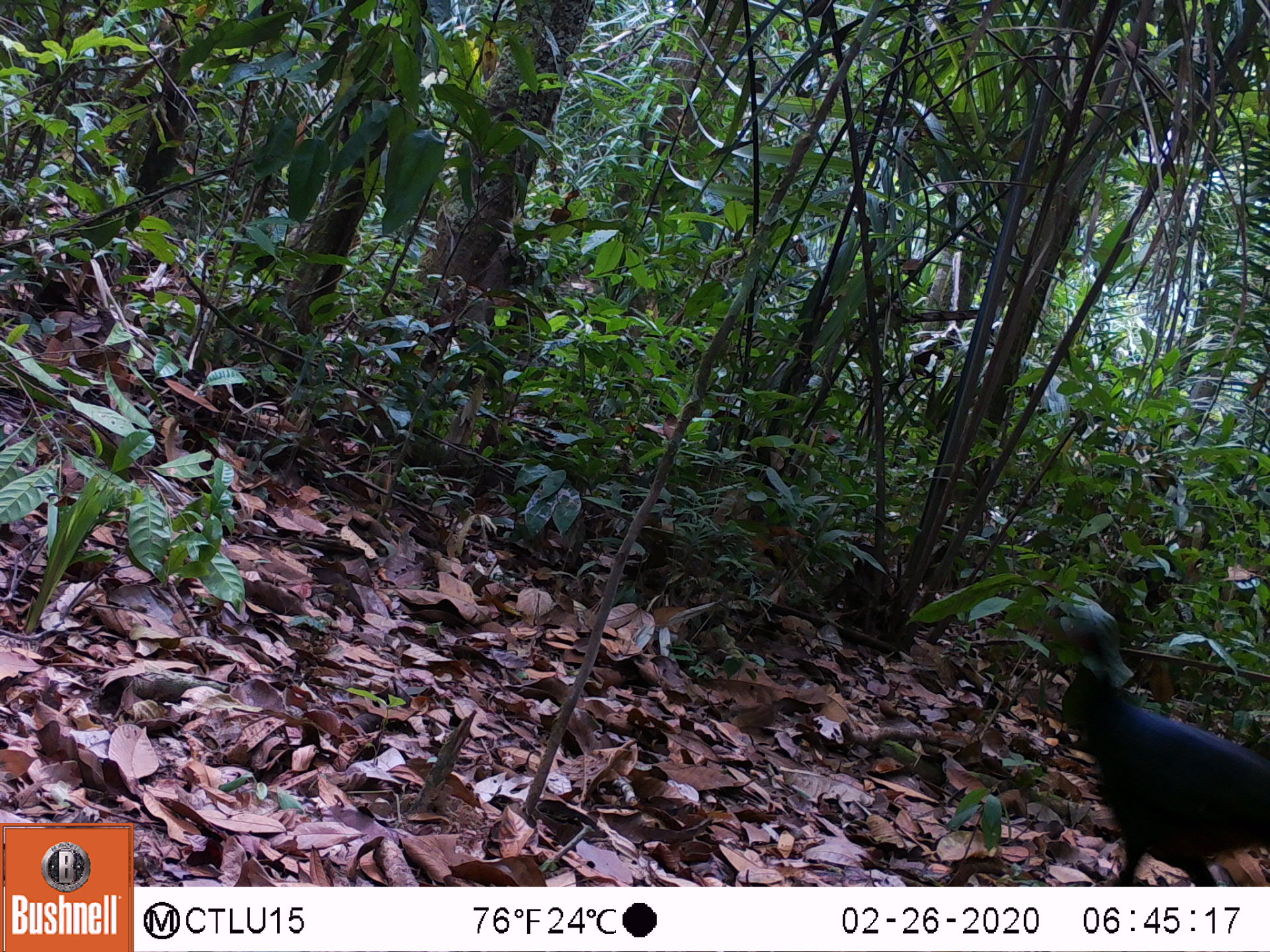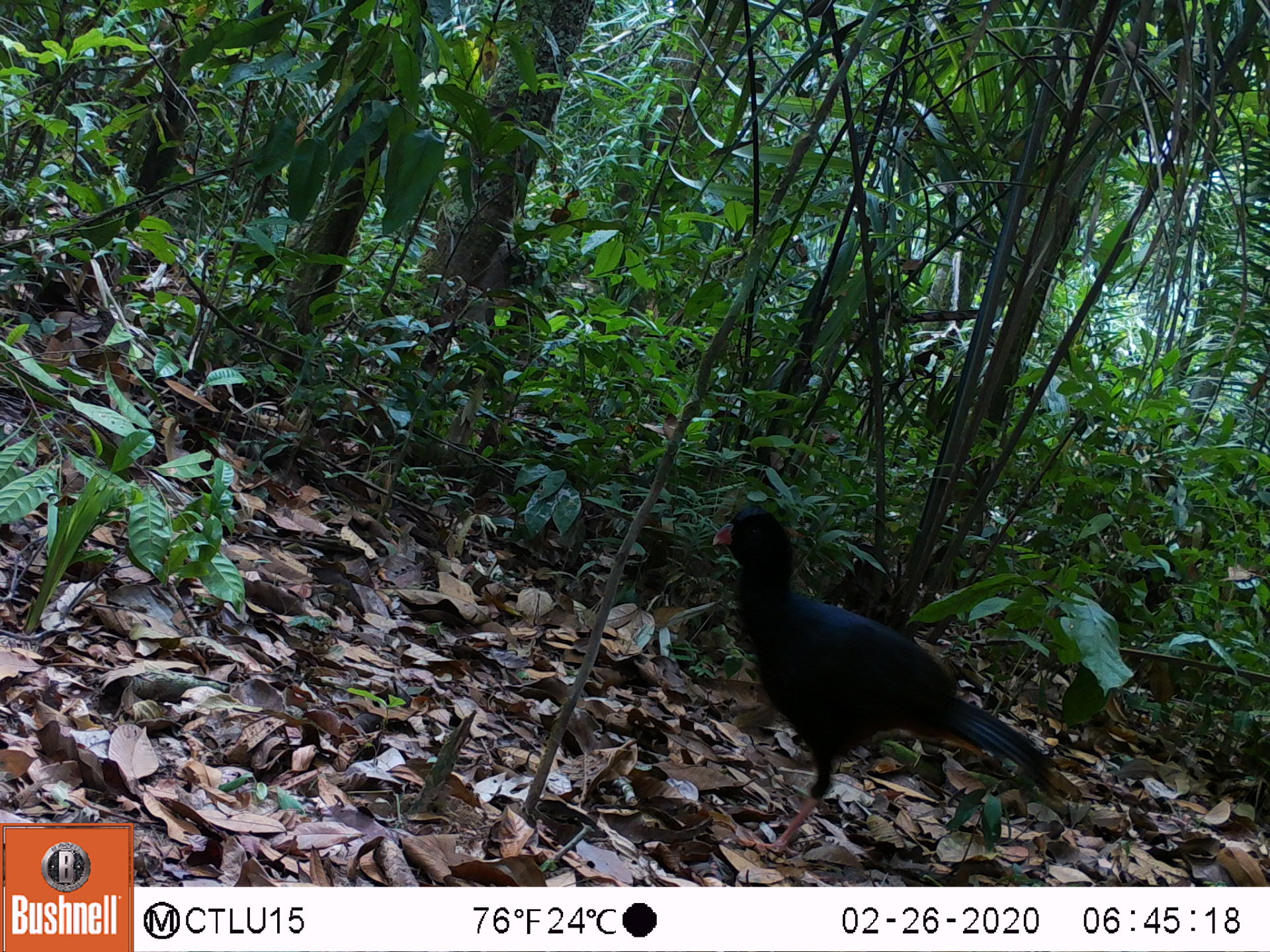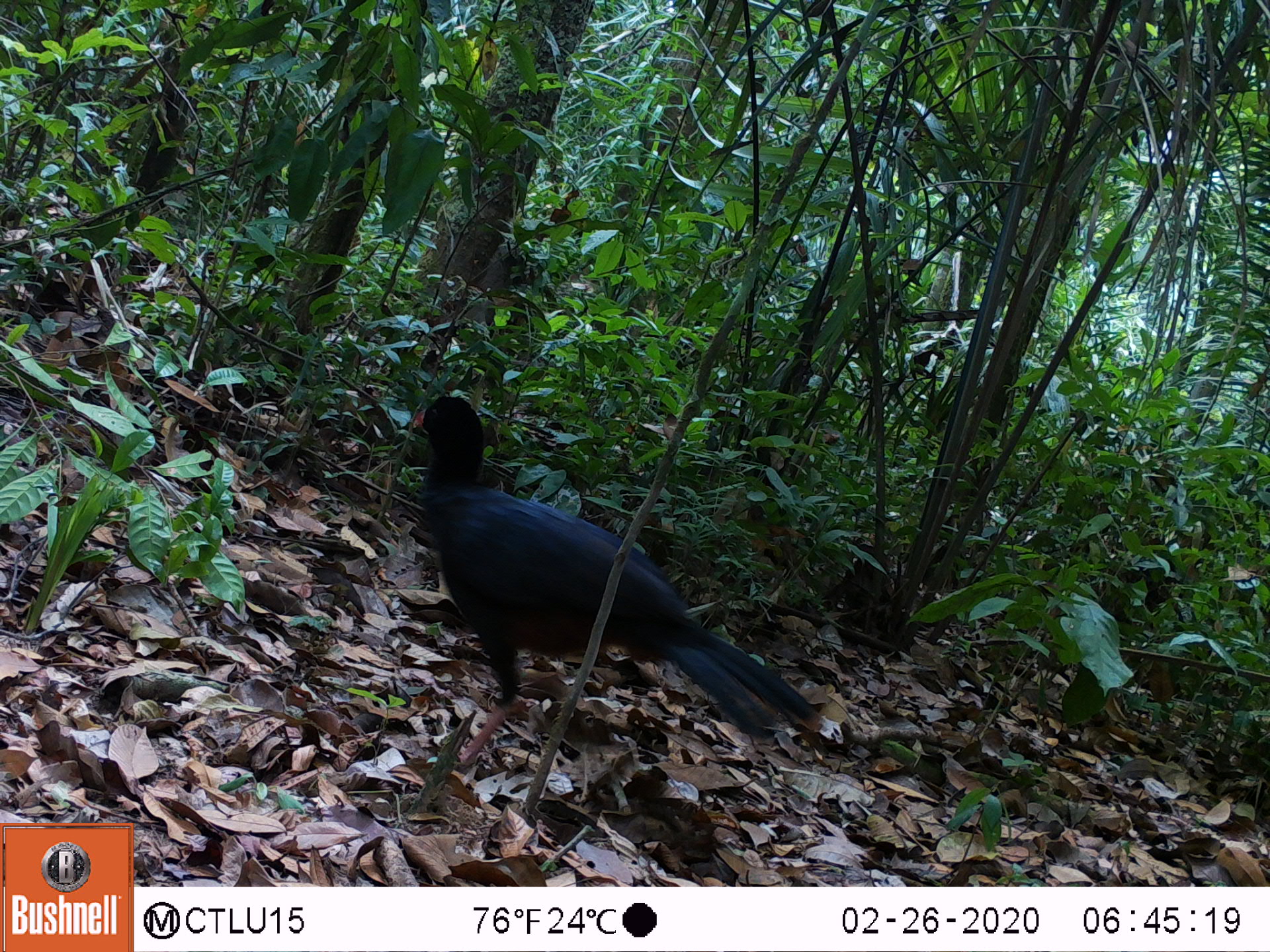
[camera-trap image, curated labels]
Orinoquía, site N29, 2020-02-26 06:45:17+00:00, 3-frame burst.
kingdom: Animalia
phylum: Chordata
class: Aves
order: Galliformes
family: Cracidae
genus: Mitu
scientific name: Mitu salvini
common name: salvin's currasow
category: salvins curassow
Salvins curassow (salvin's currasow) (Mitu salvini).